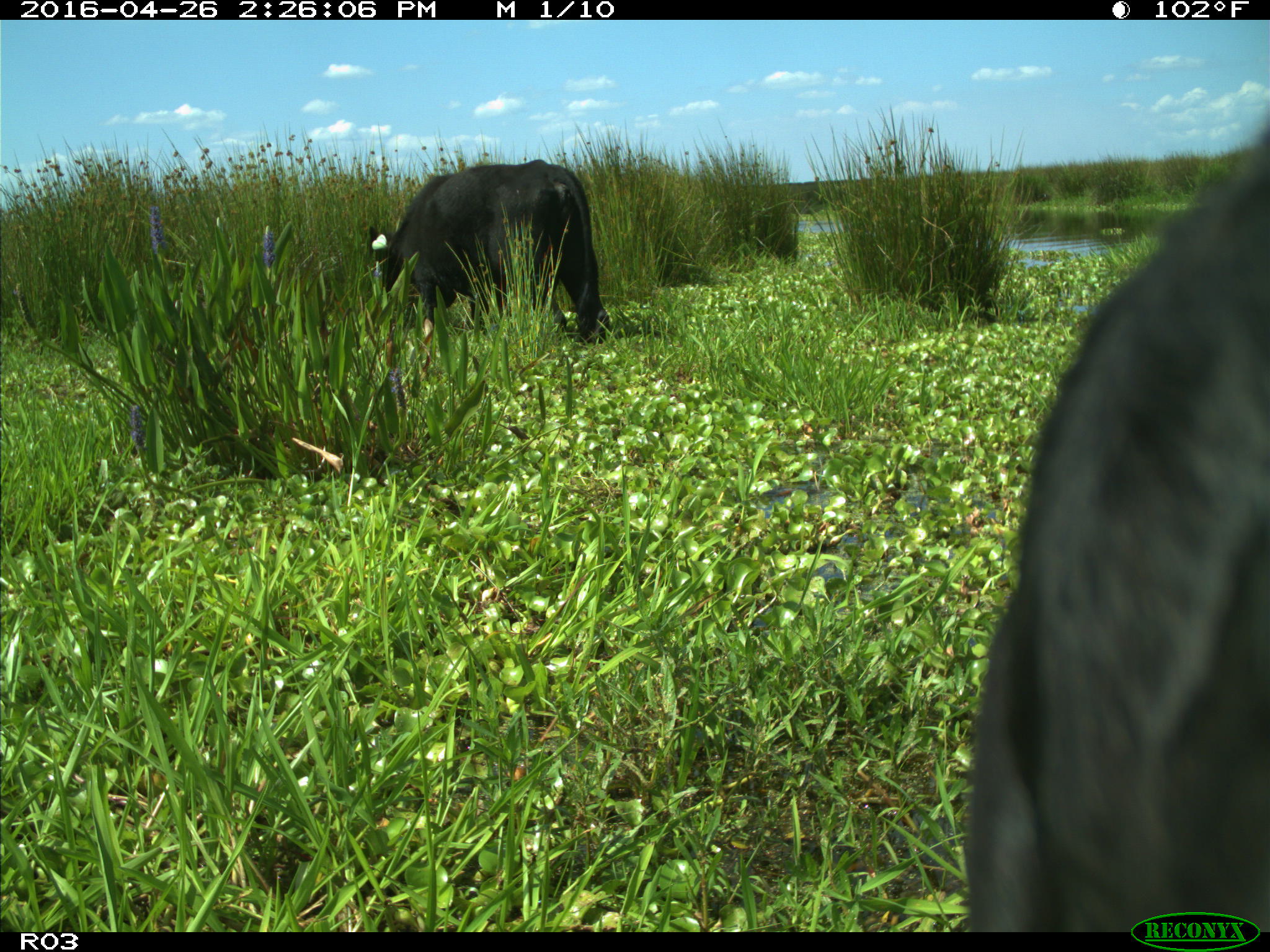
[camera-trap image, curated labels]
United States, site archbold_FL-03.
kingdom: Animalia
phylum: Chordata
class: Mammalia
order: Artiodactyla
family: Bovidae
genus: Bos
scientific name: Bos taurus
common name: domestic cow